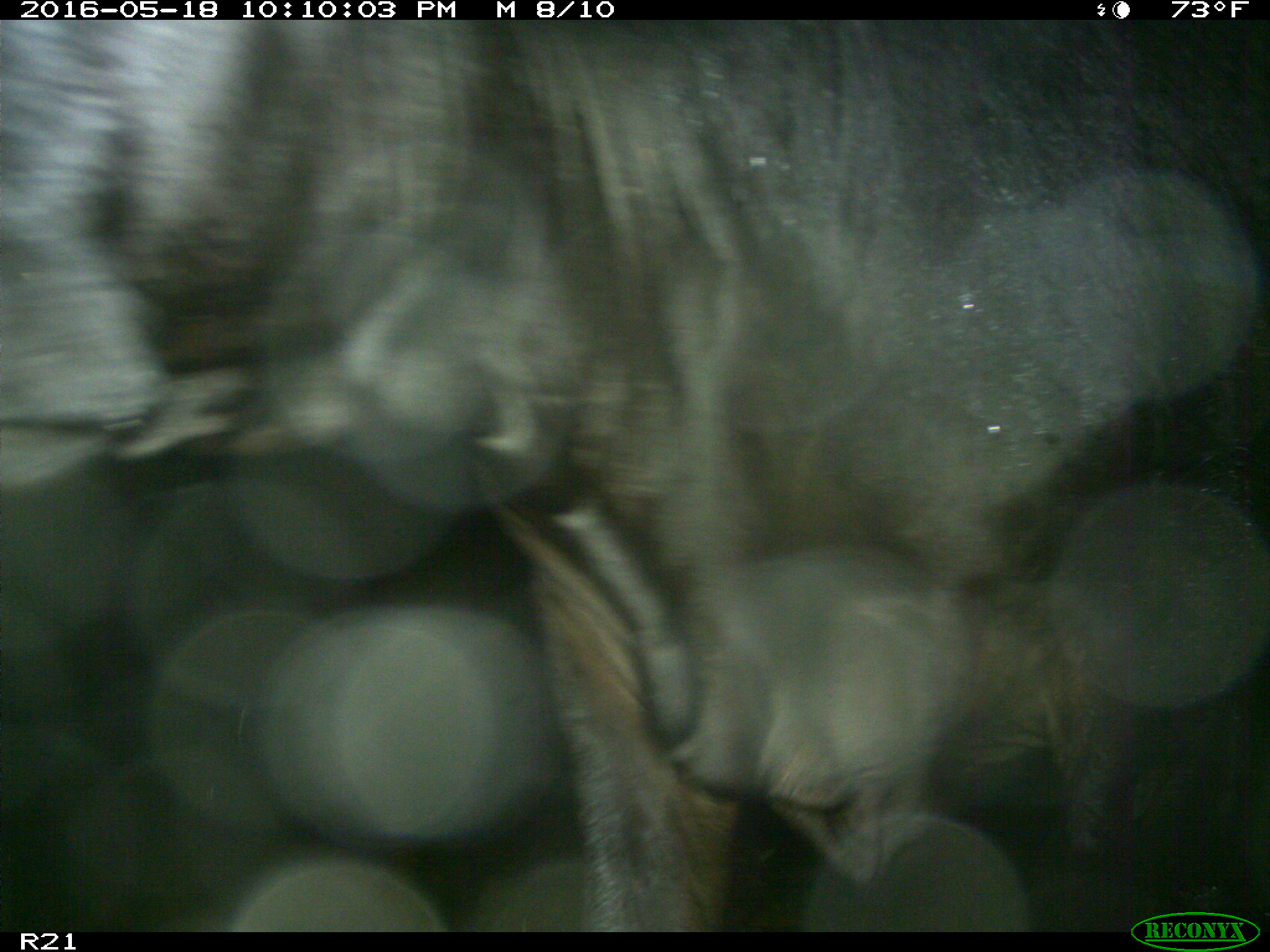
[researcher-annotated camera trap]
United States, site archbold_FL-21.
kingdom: Animalia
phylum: Chordata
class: Mammalia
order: Artiodactyla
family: Bovidae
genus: Bos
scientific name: Bos taurus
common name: domestic cow